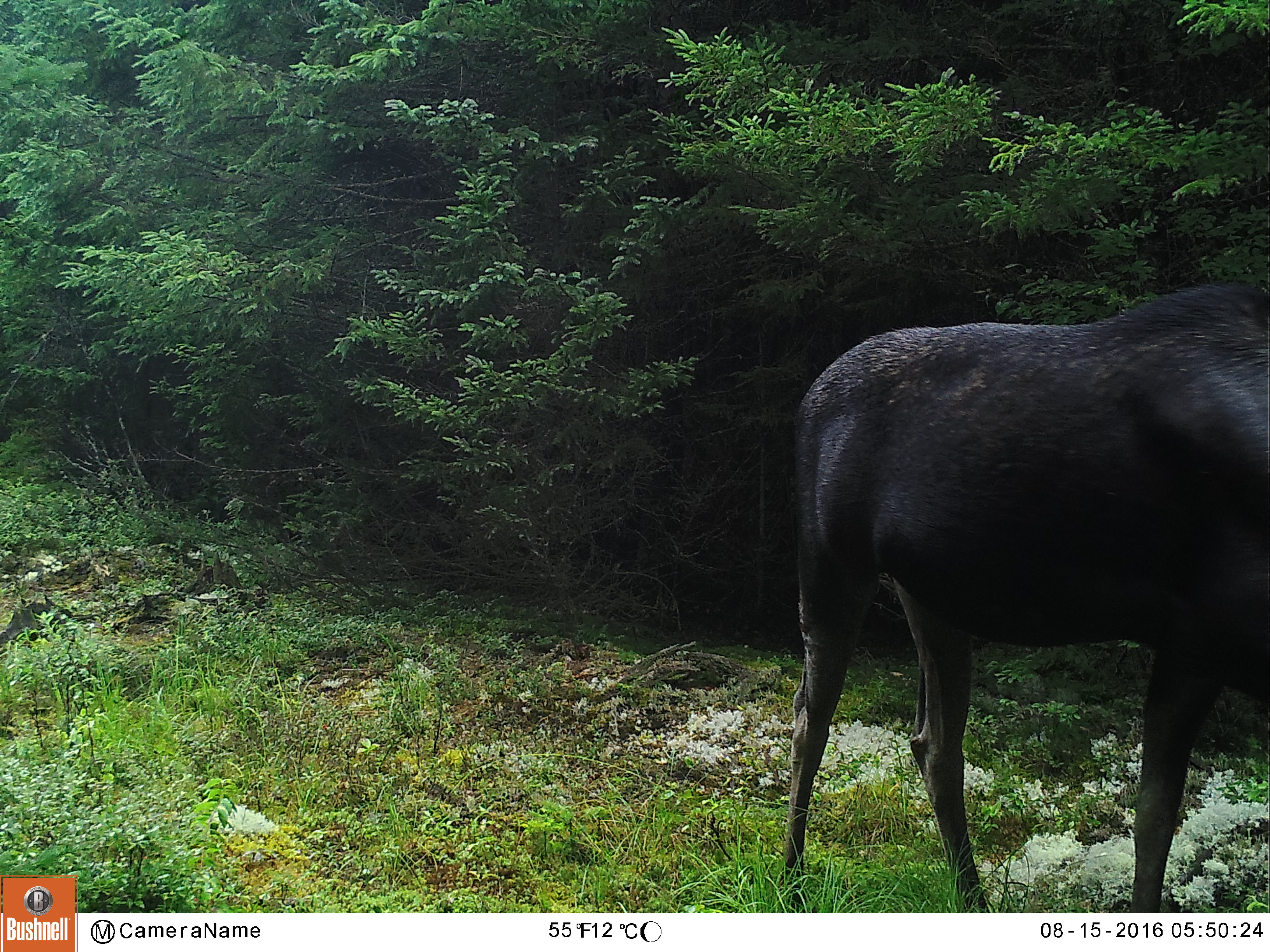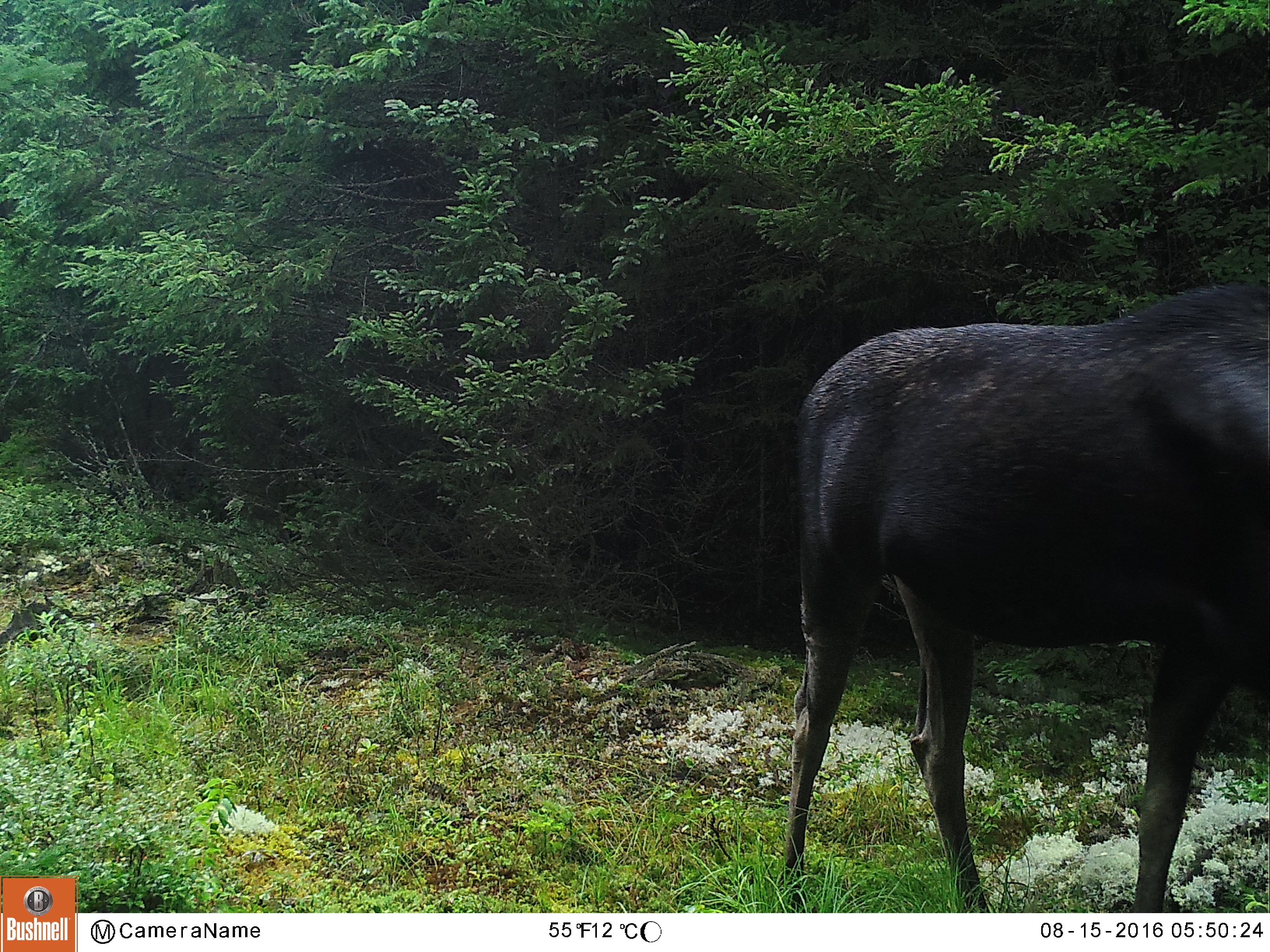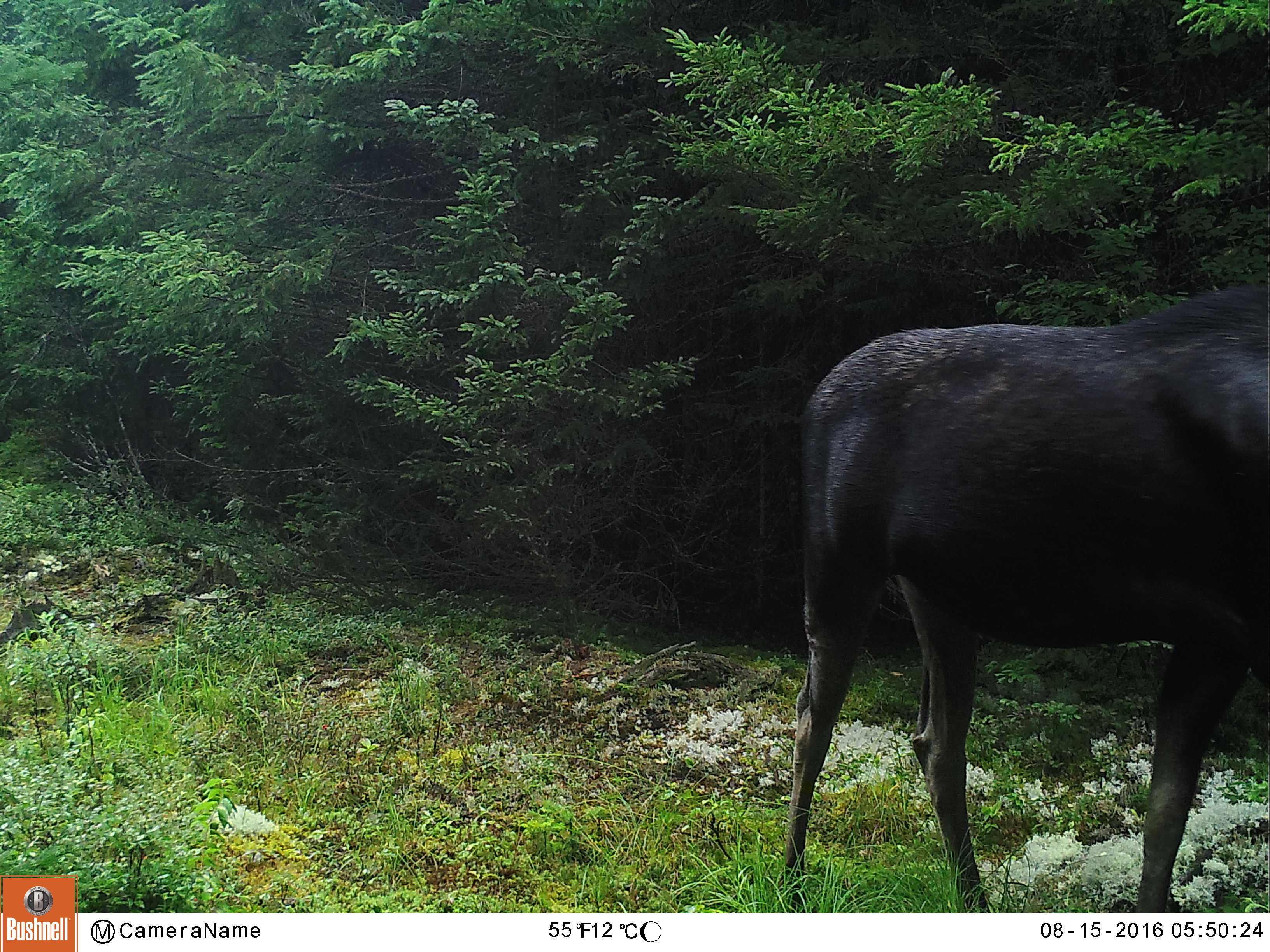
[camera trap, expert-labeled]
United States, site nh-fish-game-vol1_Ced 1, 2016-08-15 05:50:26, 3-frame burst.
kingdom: Animalia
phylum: Chordata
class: Mammalia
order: Artiodactyla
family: Cervidae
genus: Alces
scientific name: Alces alces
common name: moose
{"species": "moose (Alces alces)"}